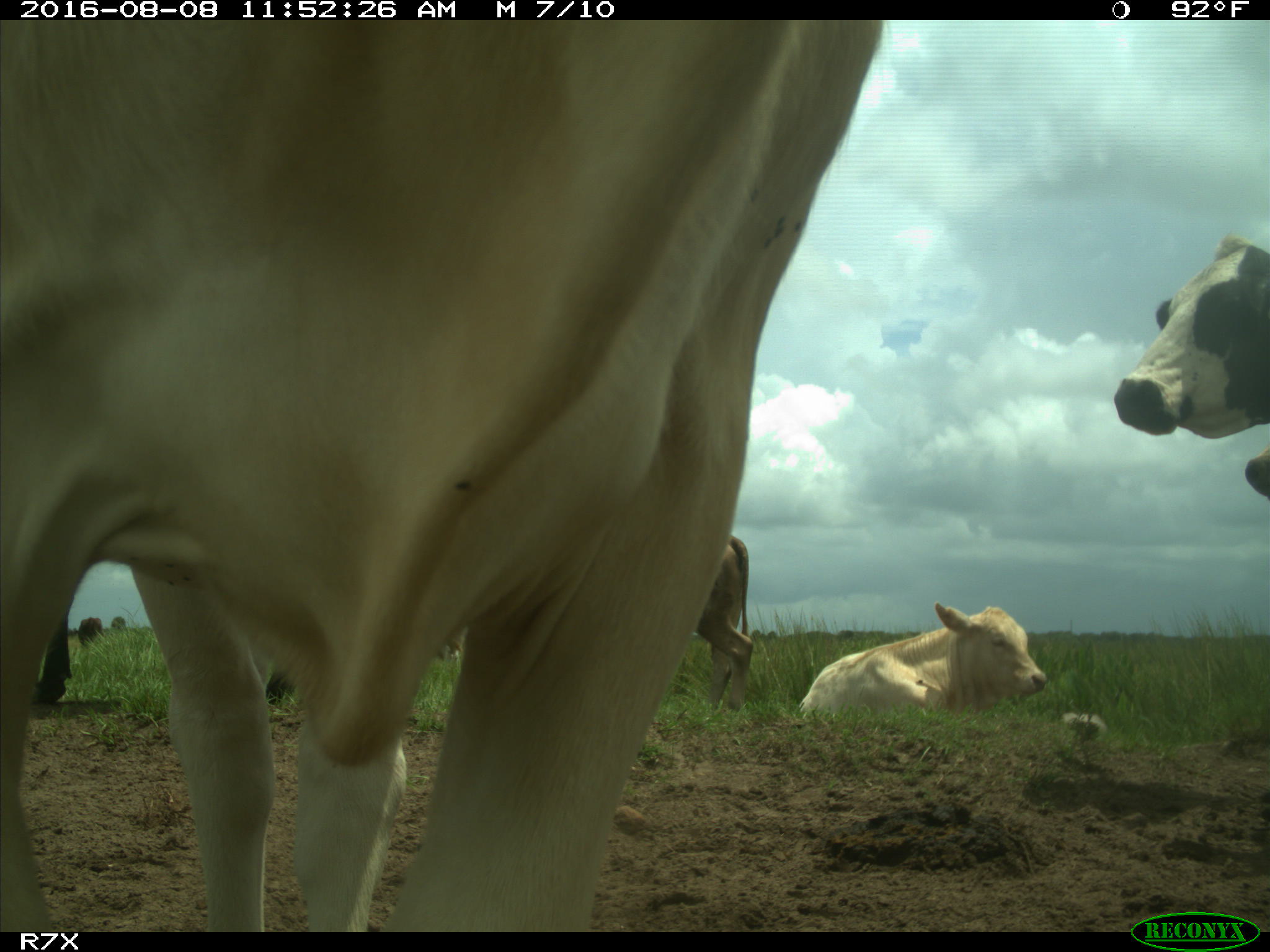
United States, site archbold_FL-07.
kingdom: Animalia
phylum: Chordata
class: Mammalia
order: Artiodactyla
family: Bovidae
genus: Bos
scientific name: Bos taurus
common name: domestic cow